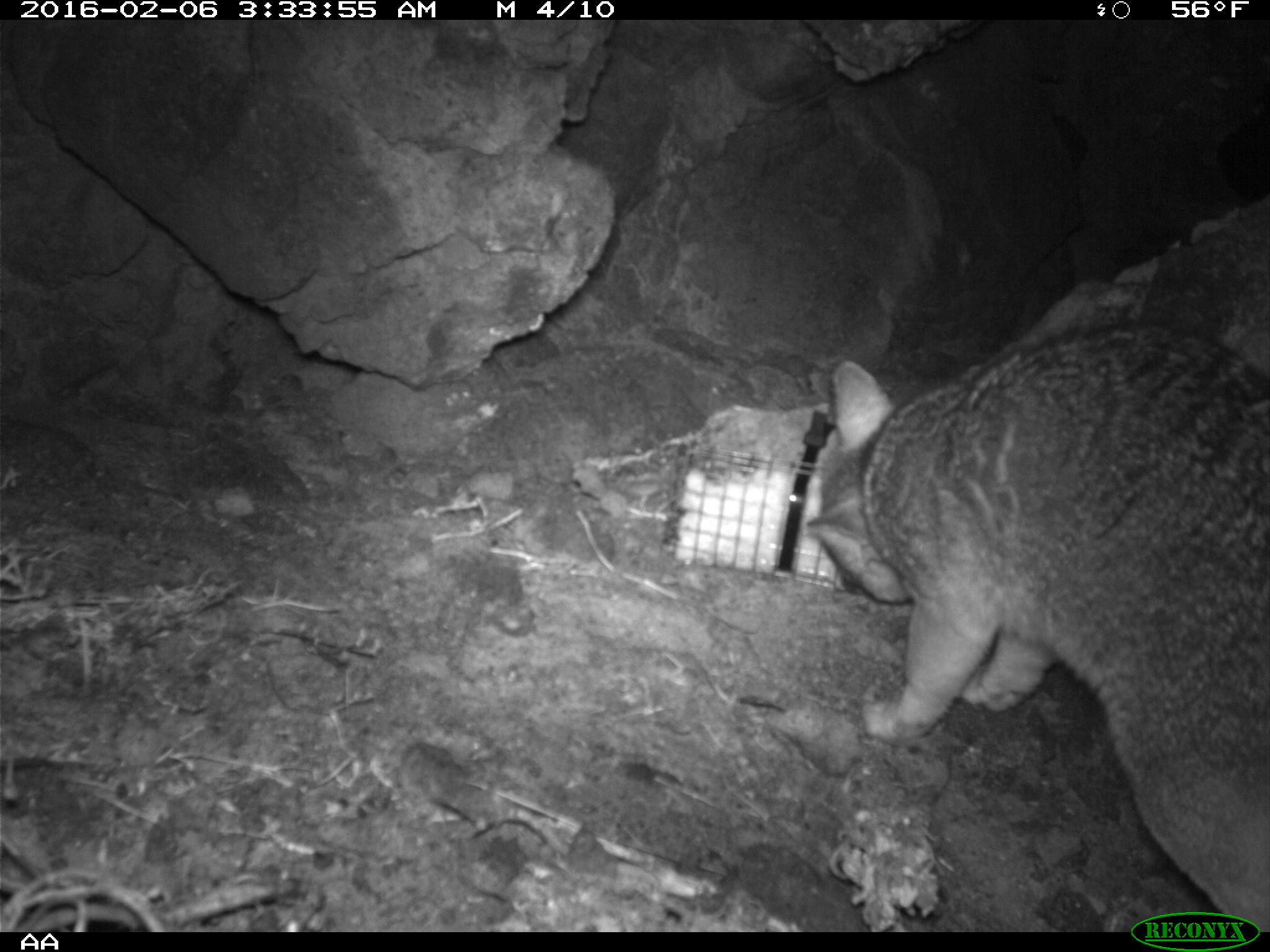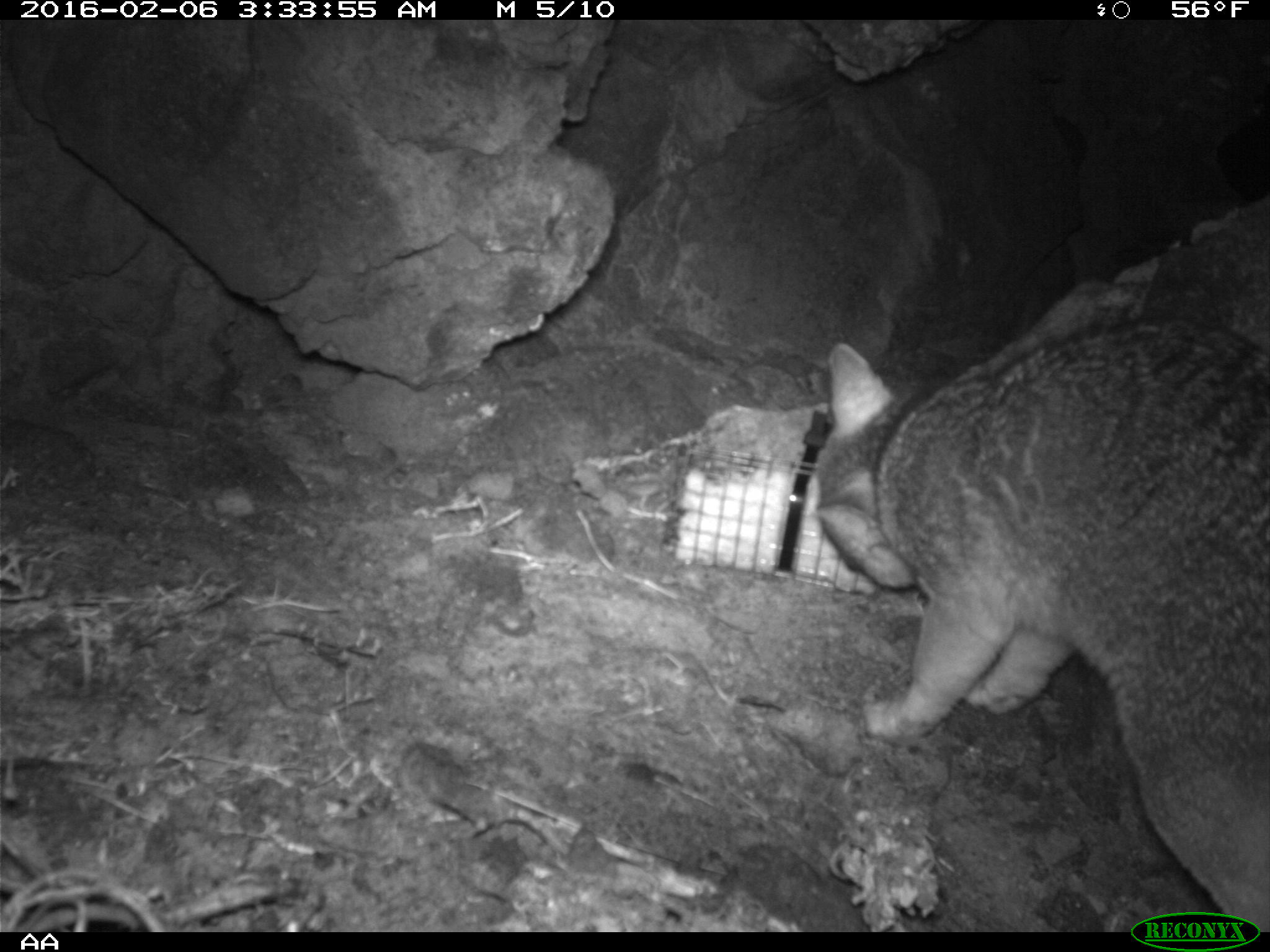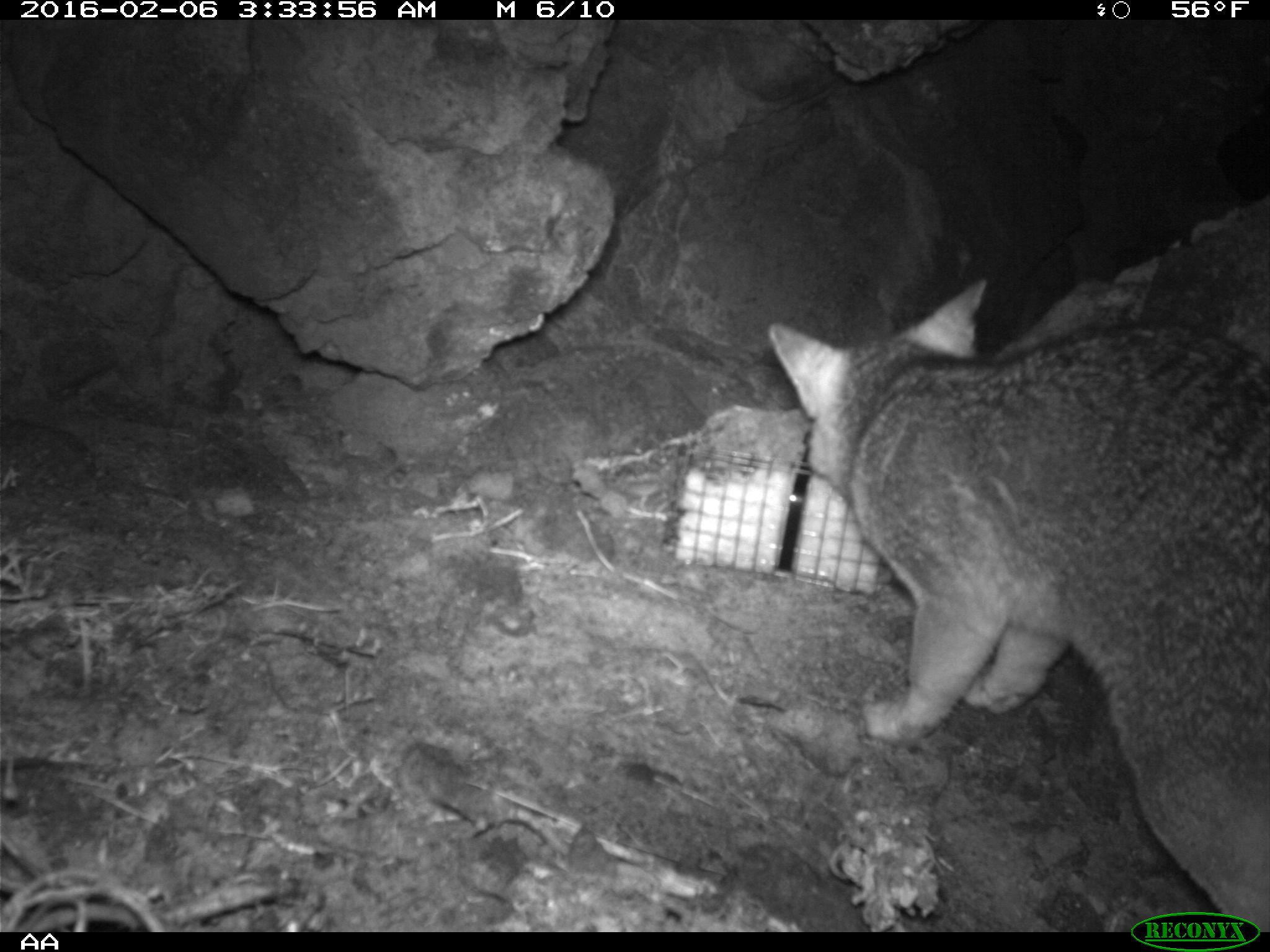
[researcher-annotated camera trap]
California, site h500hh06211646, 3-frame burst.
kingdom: Animalia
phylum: Chordata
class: Mammalia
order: Carnivora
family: Canidae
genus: Urocyon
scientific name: Urocyon littoralis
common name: island fox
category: fox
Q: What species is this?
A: Fox (island fox) (Urocyon littoralis).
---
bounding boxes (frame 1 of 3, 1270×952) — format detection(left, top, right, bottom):
fox: detection(805, 317, 1269, 932)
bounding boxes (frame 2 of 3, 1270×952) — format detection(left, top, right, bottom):
fox: detection(812, 316, 1269, 930)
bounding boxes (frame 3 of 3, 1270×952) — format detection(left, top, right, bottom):
fox: detection(763, 276, 1269, 932)